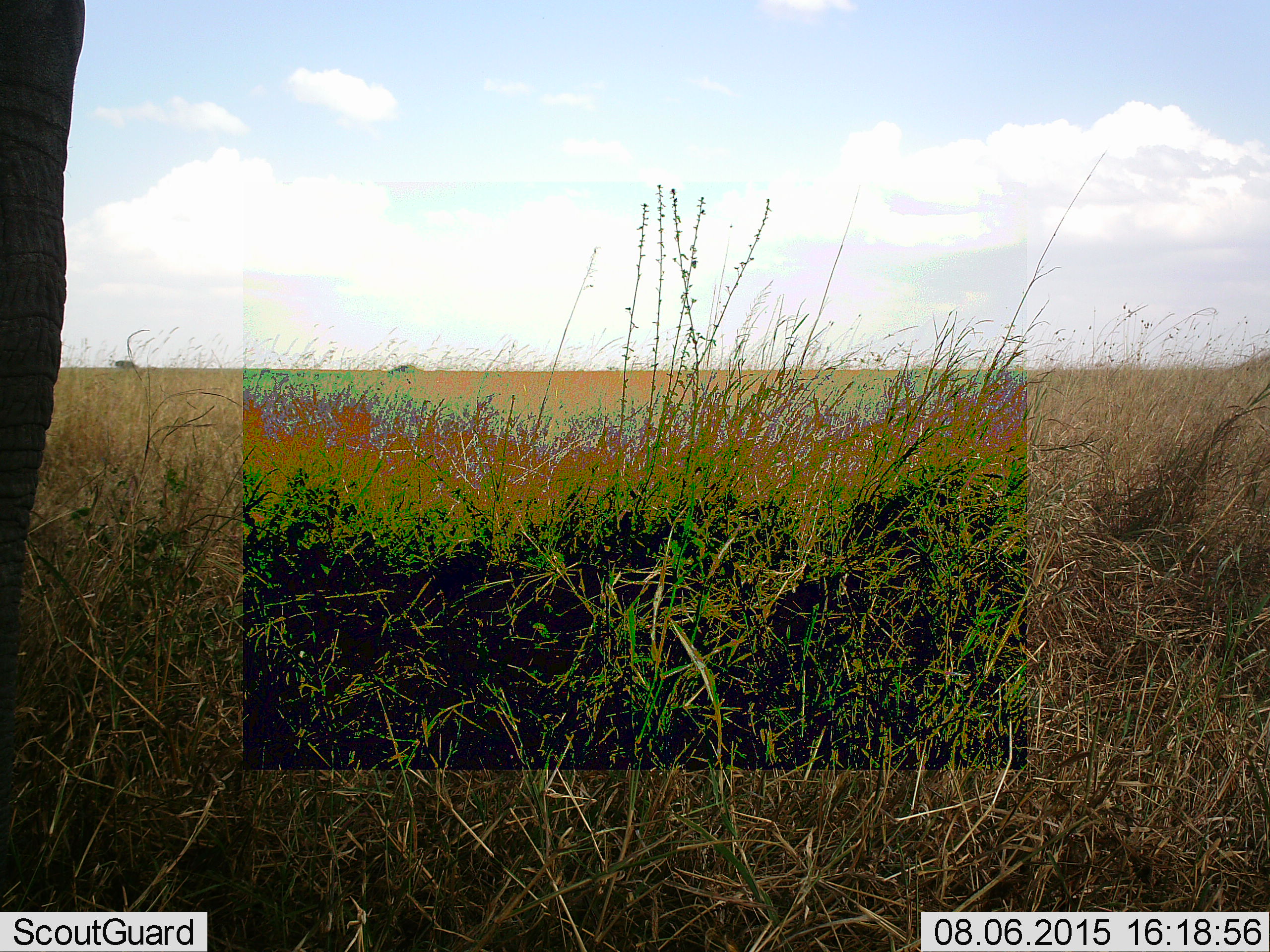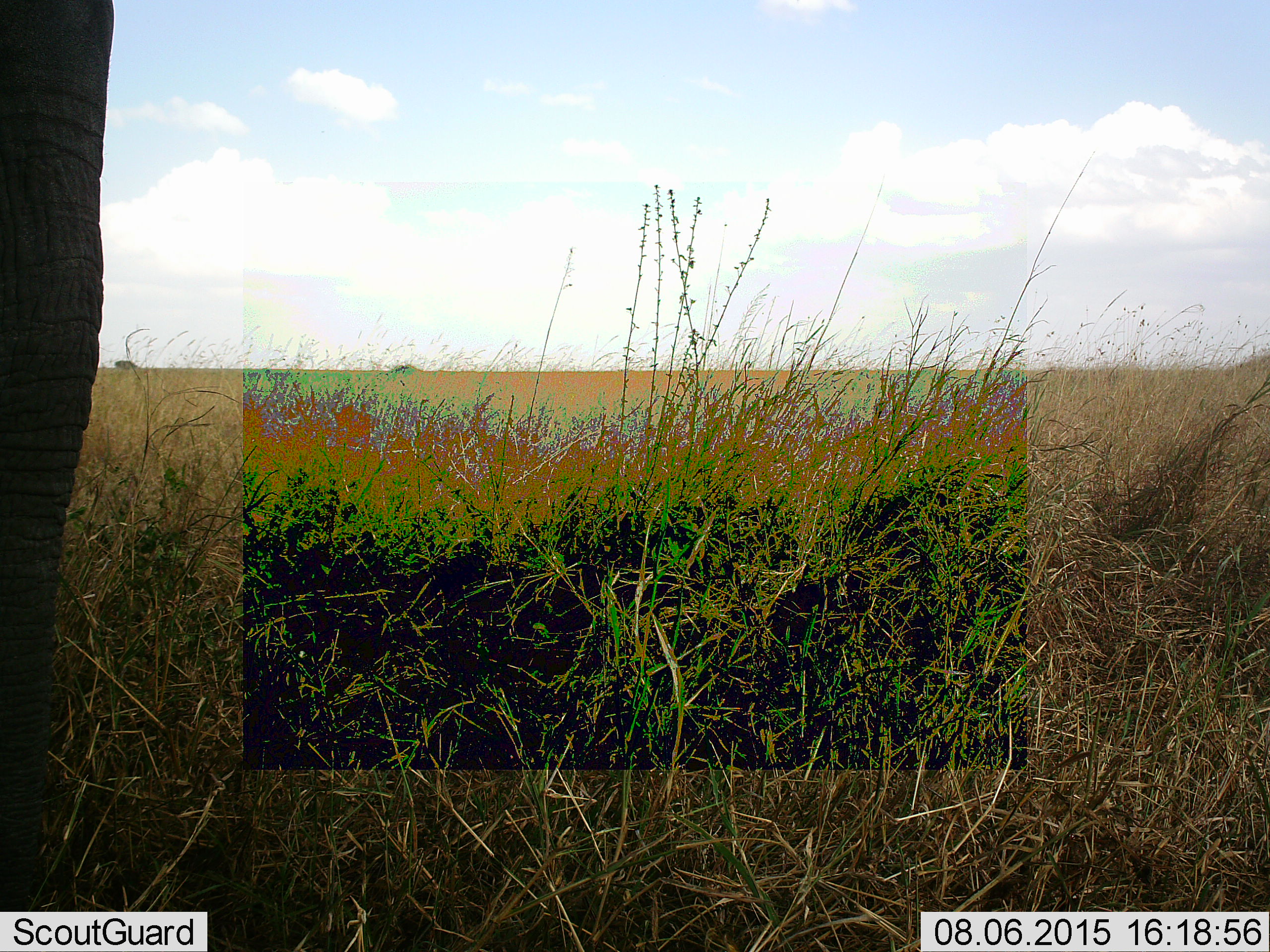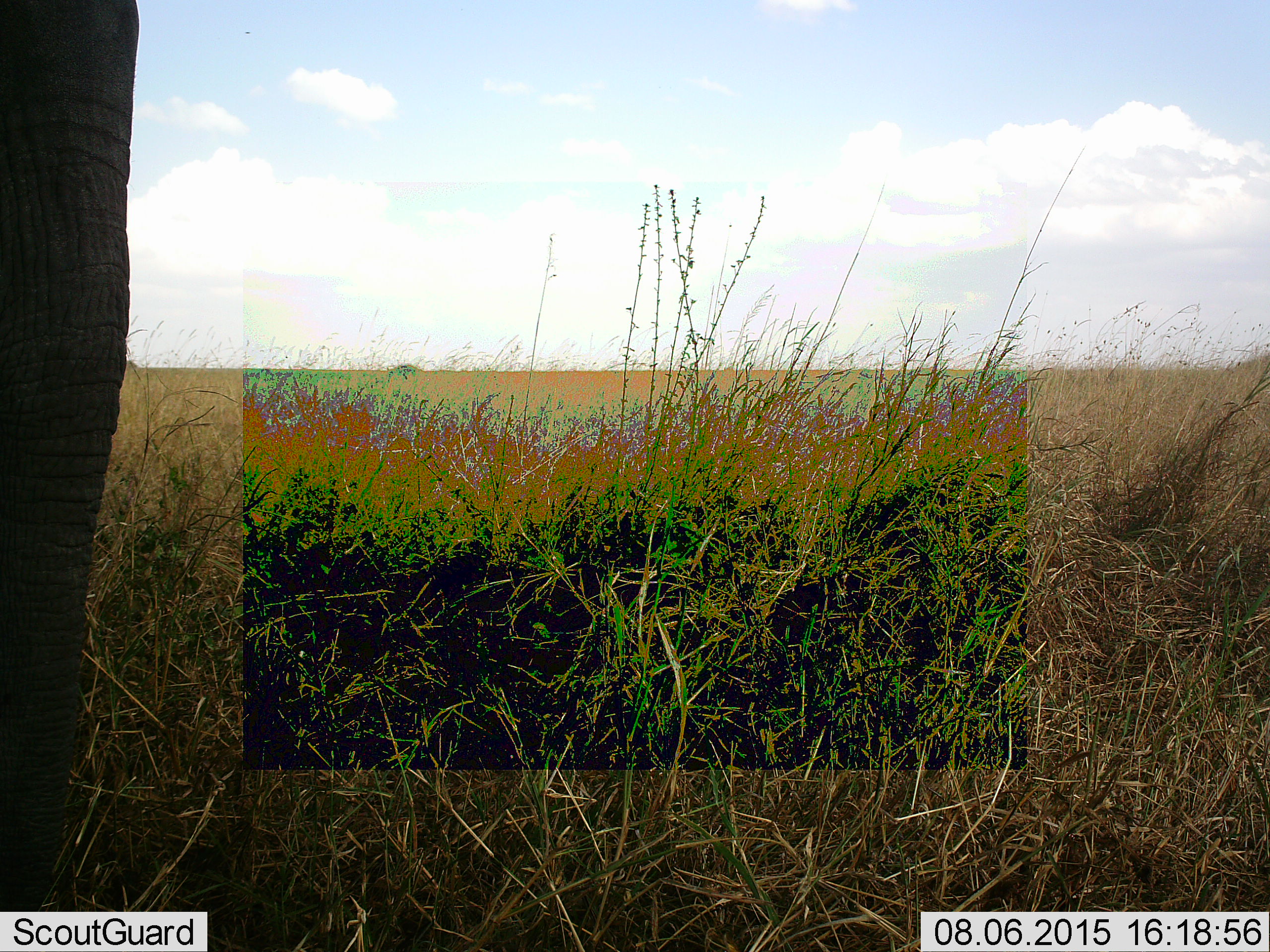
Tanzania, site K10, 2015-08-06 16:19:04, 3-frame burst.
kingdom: Animalia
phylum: Chordata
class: Mammalia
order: Proboscidea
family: Elephantidae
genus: Loxodonta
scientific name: Loxodonta africana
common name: african bush elephant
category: elephant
Elephant (african bush elephant) (Loxodonta africana), count 1. Behavior (volunteer vote fractions): standing 78%, resting 0%, moving 33%, interacting 0%. Young present (vote fraction): 0%. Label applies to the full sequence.